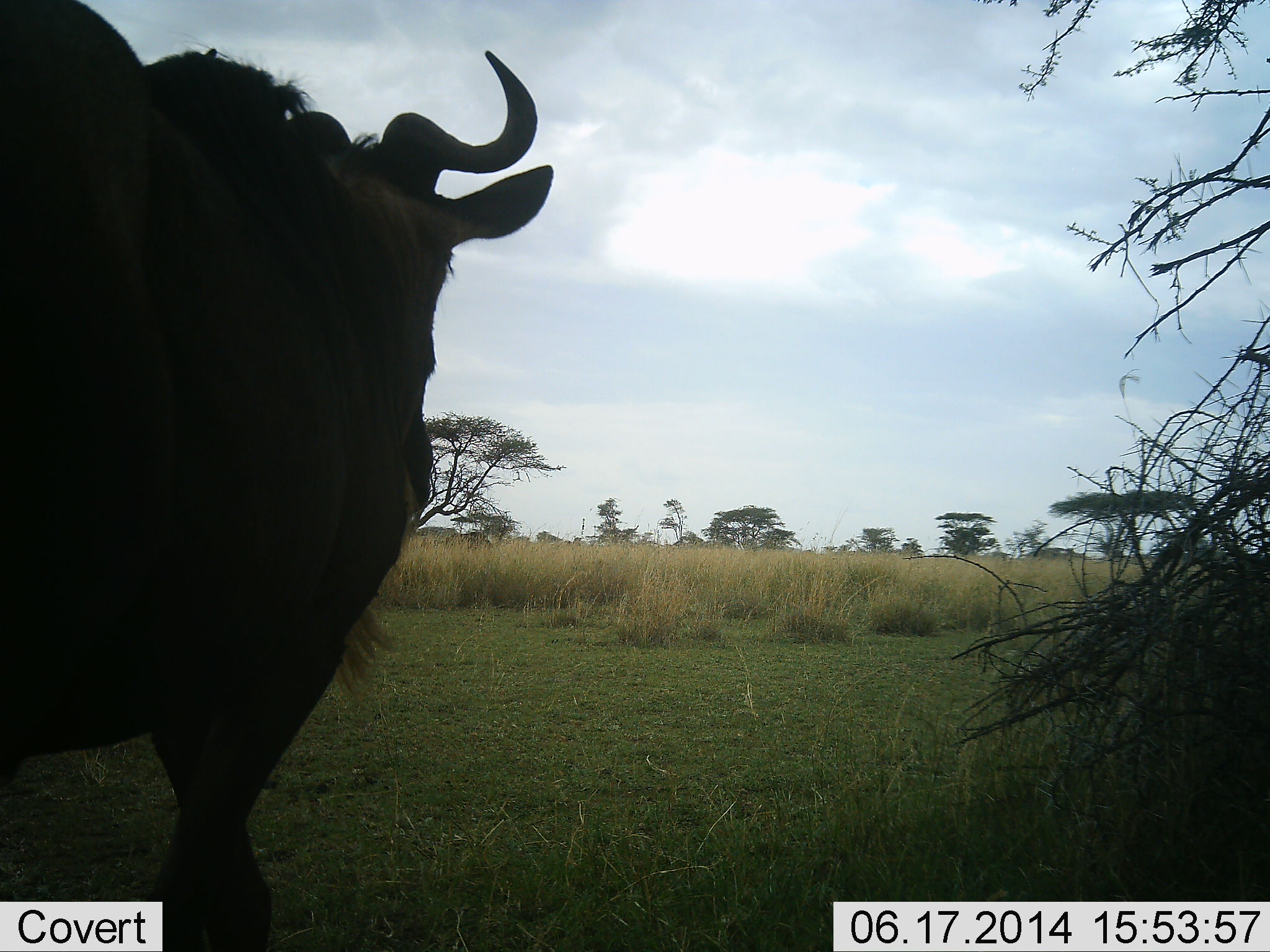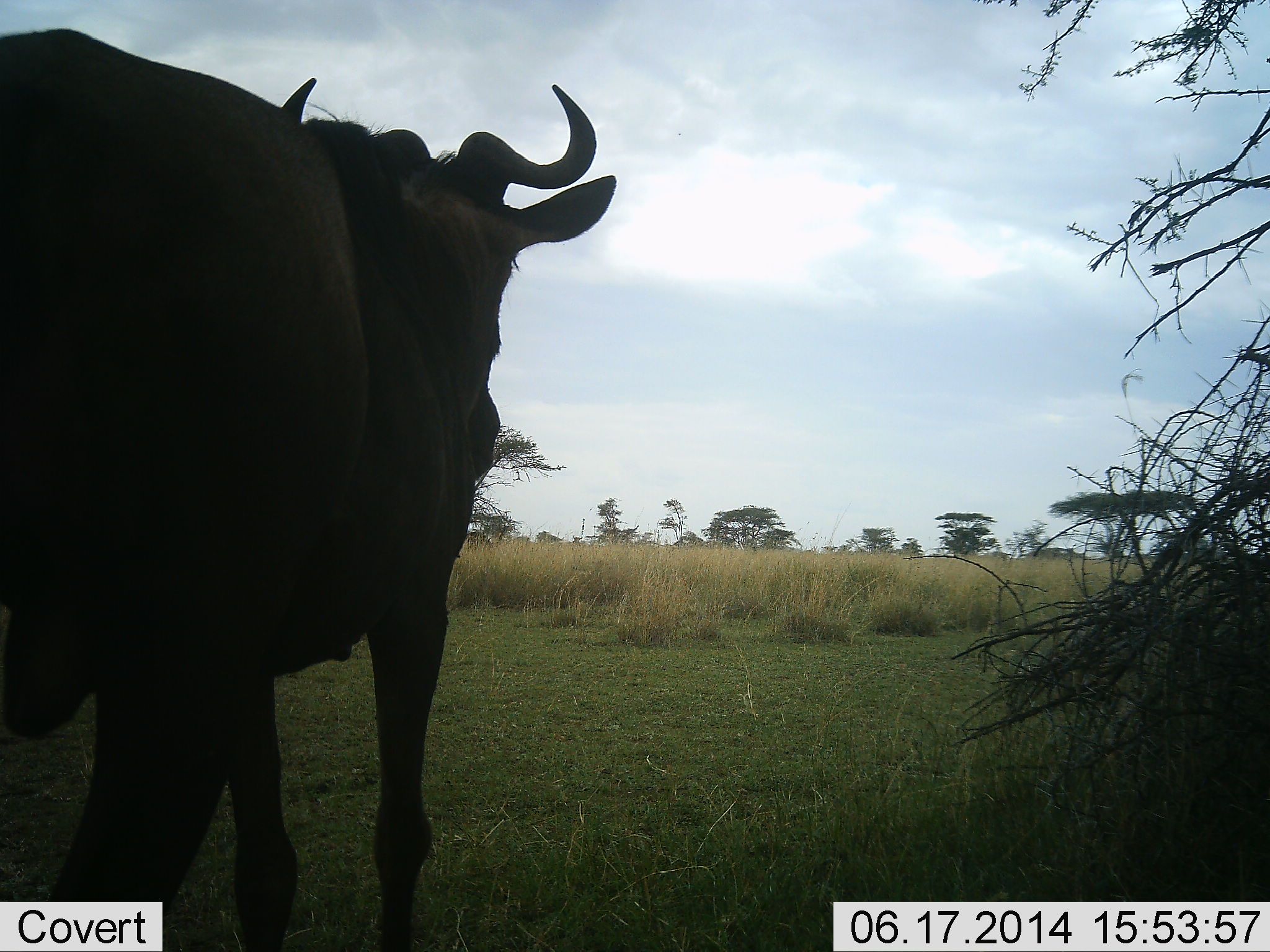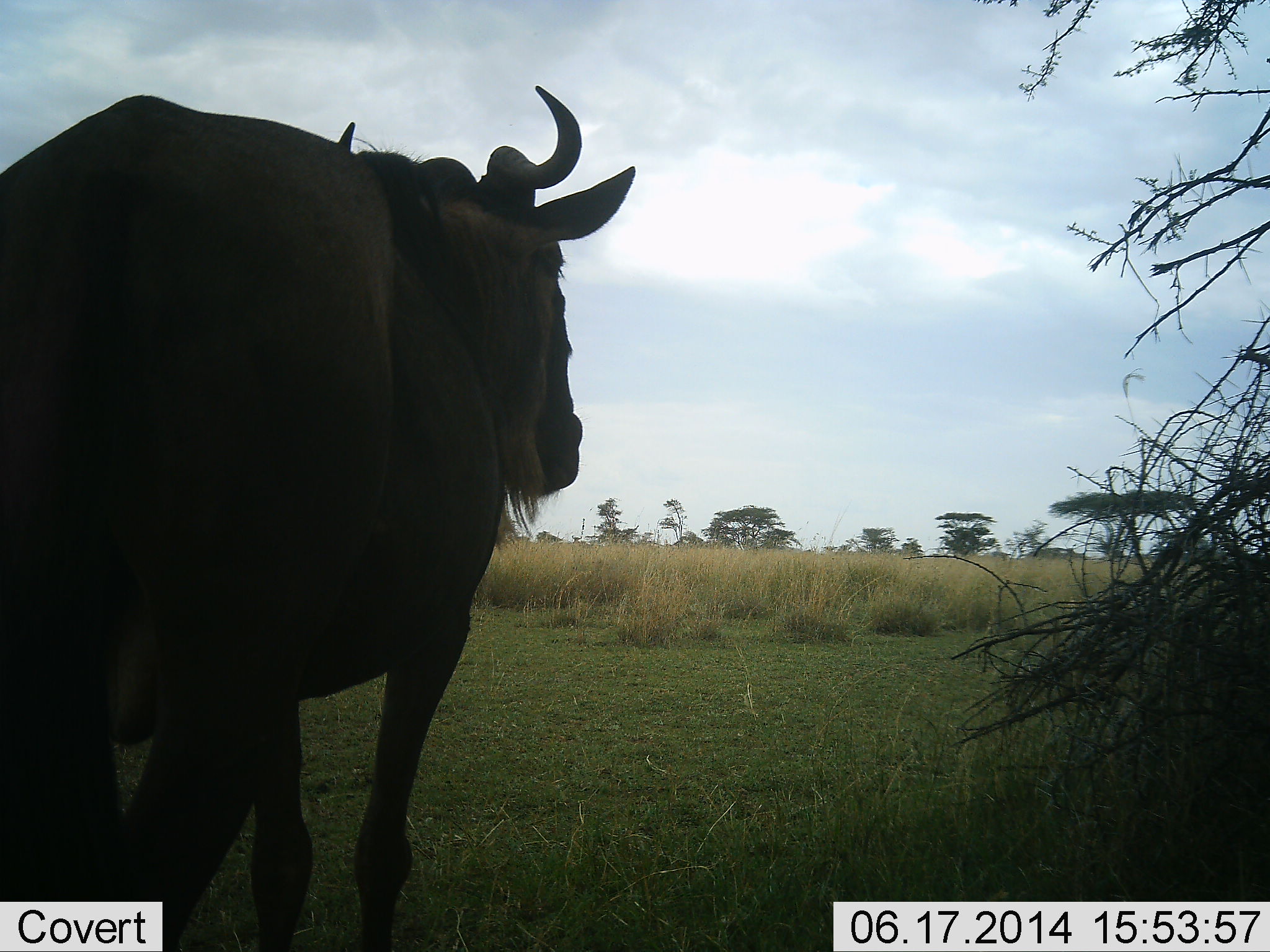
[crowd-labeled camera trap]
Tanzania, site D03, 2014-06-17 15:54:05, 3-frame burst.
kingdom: Animalia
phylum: Chordata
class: Mammalia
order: Artiodactyla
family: Bovidae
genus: Connochaetes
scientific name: Connochaetes taurinus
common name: blue wildebeest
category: wildebeest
Wildebeest (blue wildebeest) (Connochaetes taurinus), count 1. Behavior (volunteer vote fractions): standing 10%, resting 0%, moving 90%, interacting 0%. Young present (vote fraction): 0%. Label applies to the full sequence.